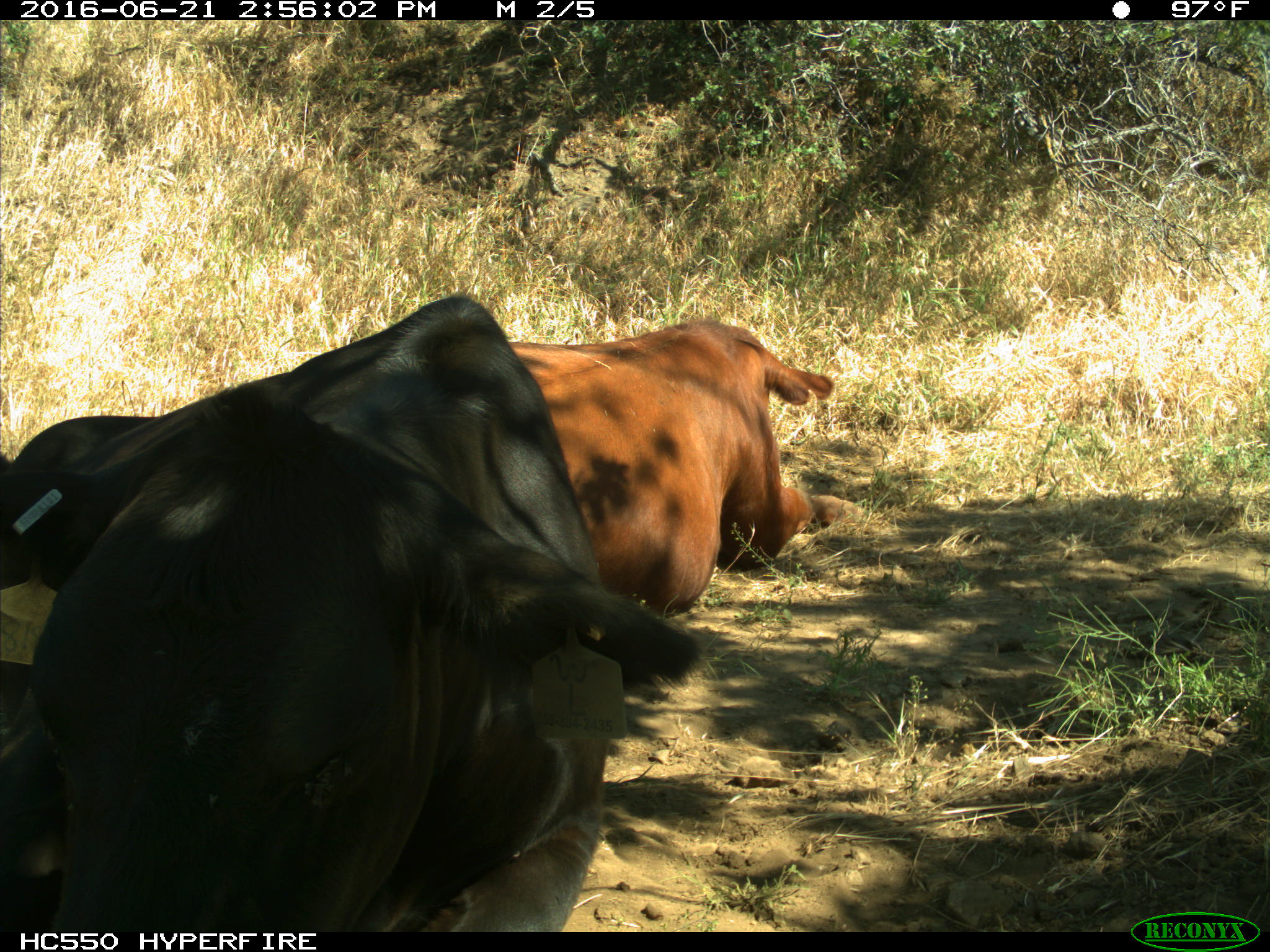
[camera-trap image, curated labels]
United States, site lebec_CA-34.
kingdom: Animalia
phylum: Chordata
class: Mammalia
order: Artiodactyla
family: Bovidae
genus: Bos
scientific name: Bos taurus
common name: domestic cow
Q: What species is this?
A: Bos taurus (domestic cow).